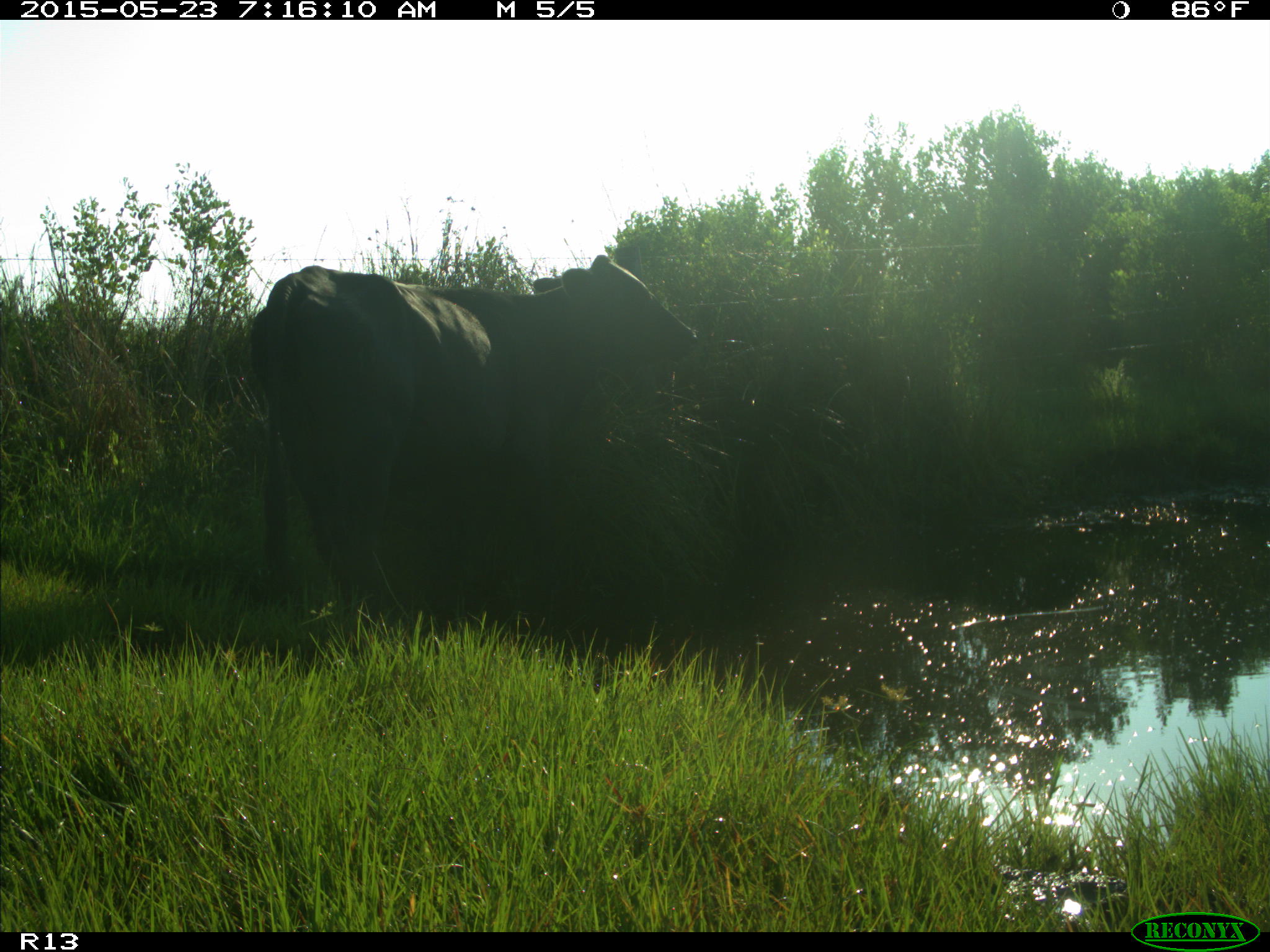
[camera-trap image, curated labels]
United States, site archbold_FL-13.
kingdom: Animalia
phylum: Chordata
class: Mammalia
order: Artiodactyla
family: Bovidae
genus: Bos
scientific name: Bos taurus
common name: domestic cow